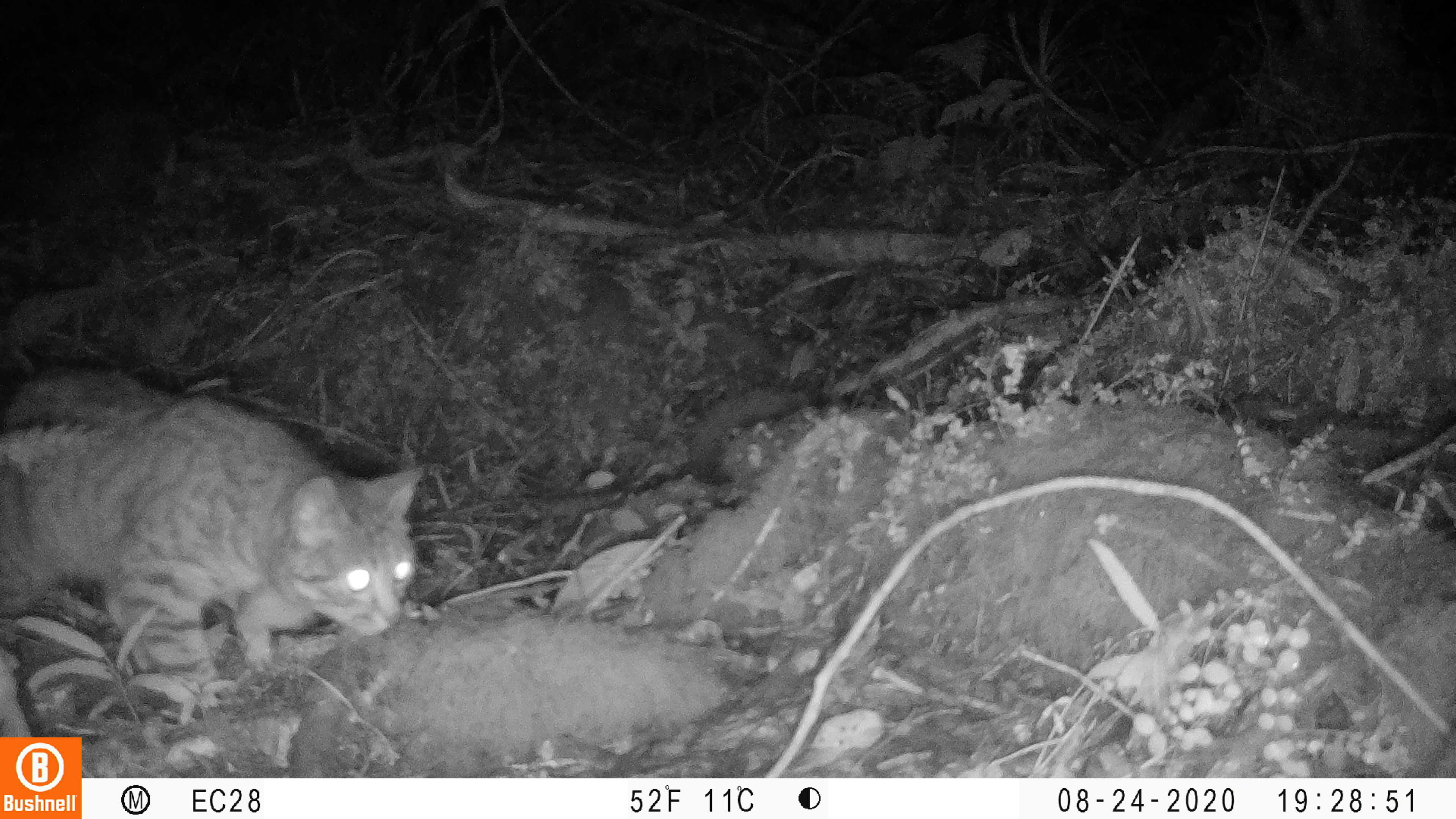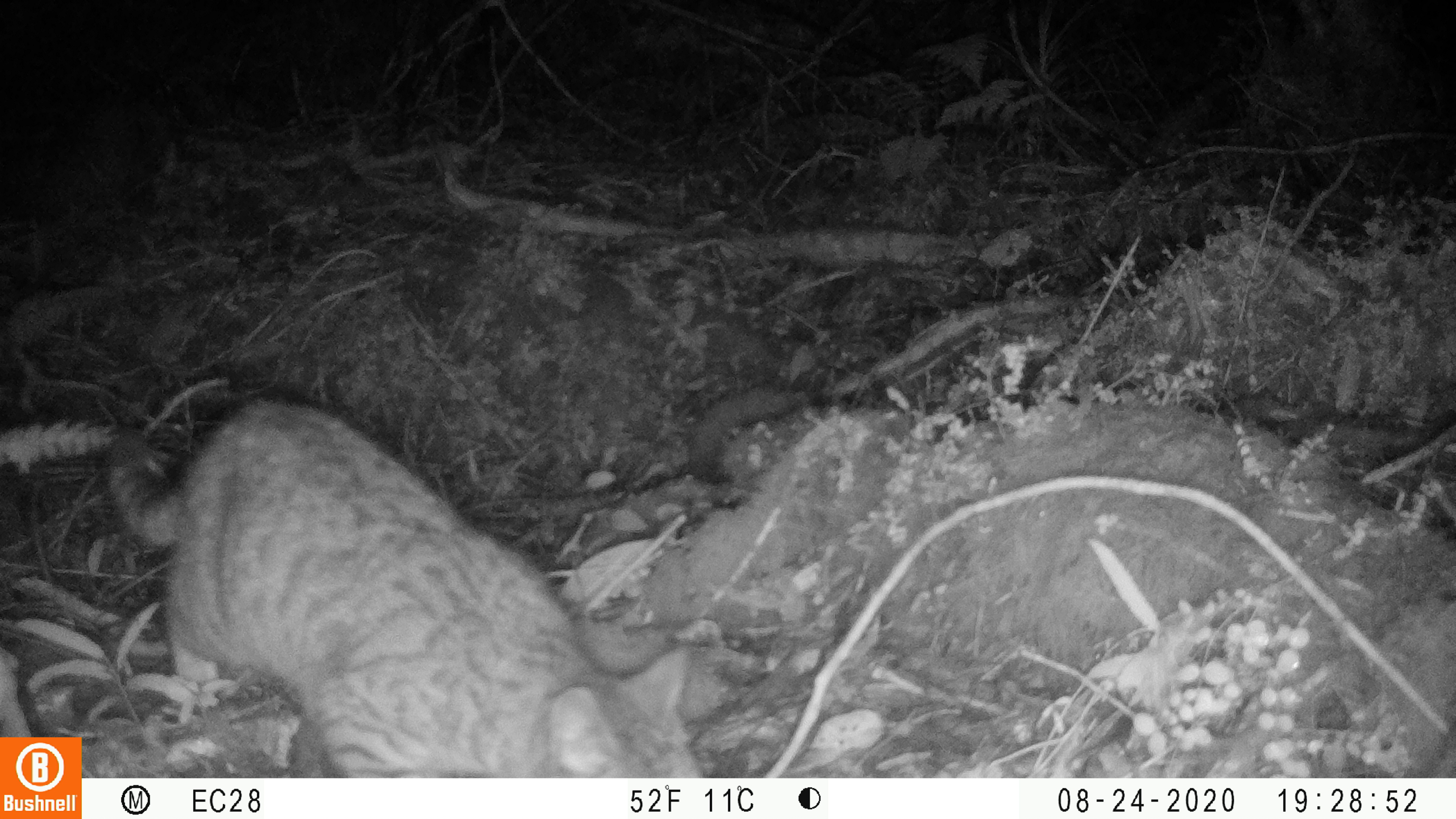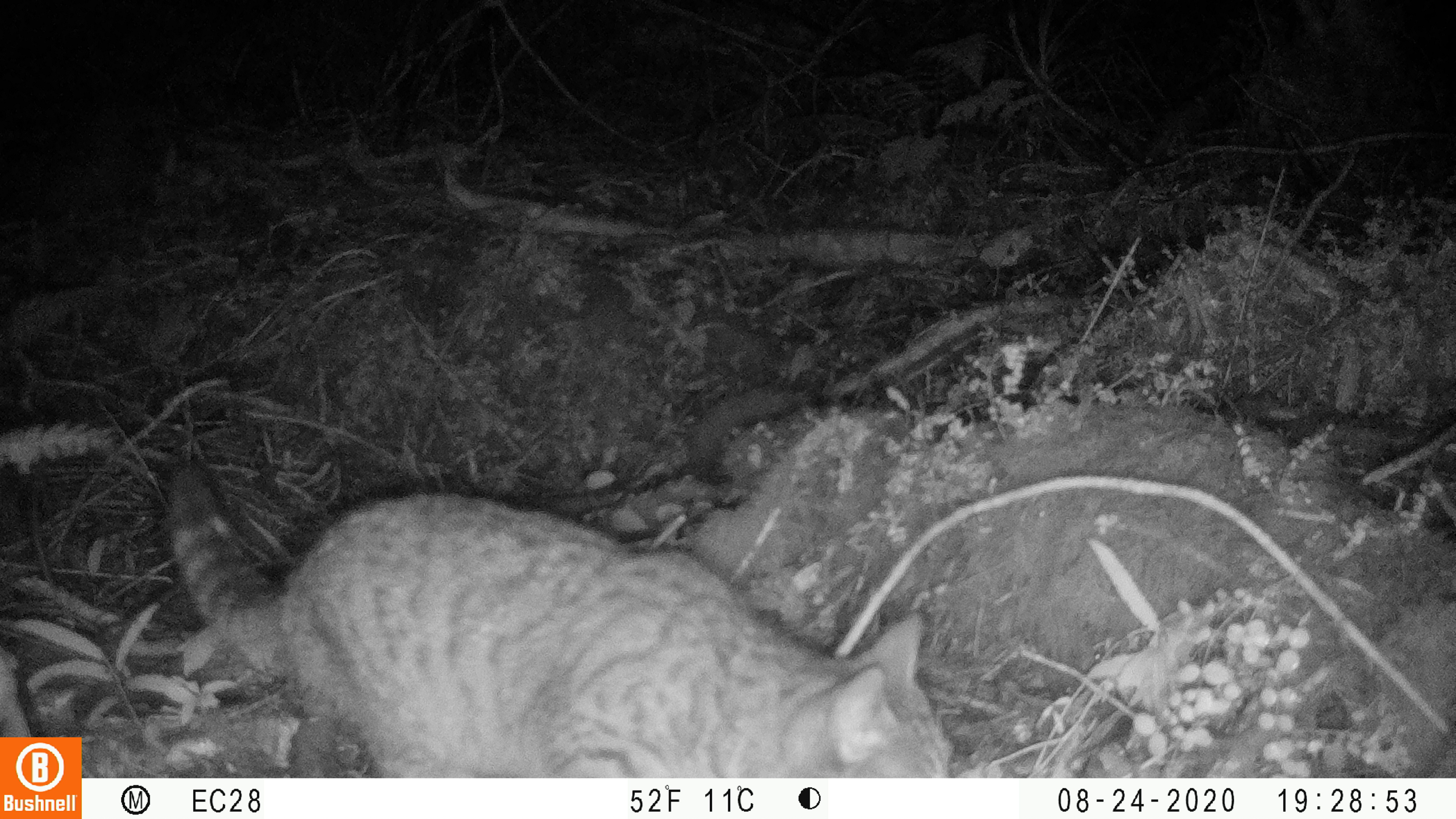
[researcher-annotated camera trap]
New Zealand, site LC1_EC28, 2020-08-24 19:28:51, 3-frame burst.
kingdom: Animalia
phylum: Chordata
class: Mammalia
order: Carnivora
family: Felidae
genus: Felis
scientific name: Felis catus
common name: domestic cat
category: cat